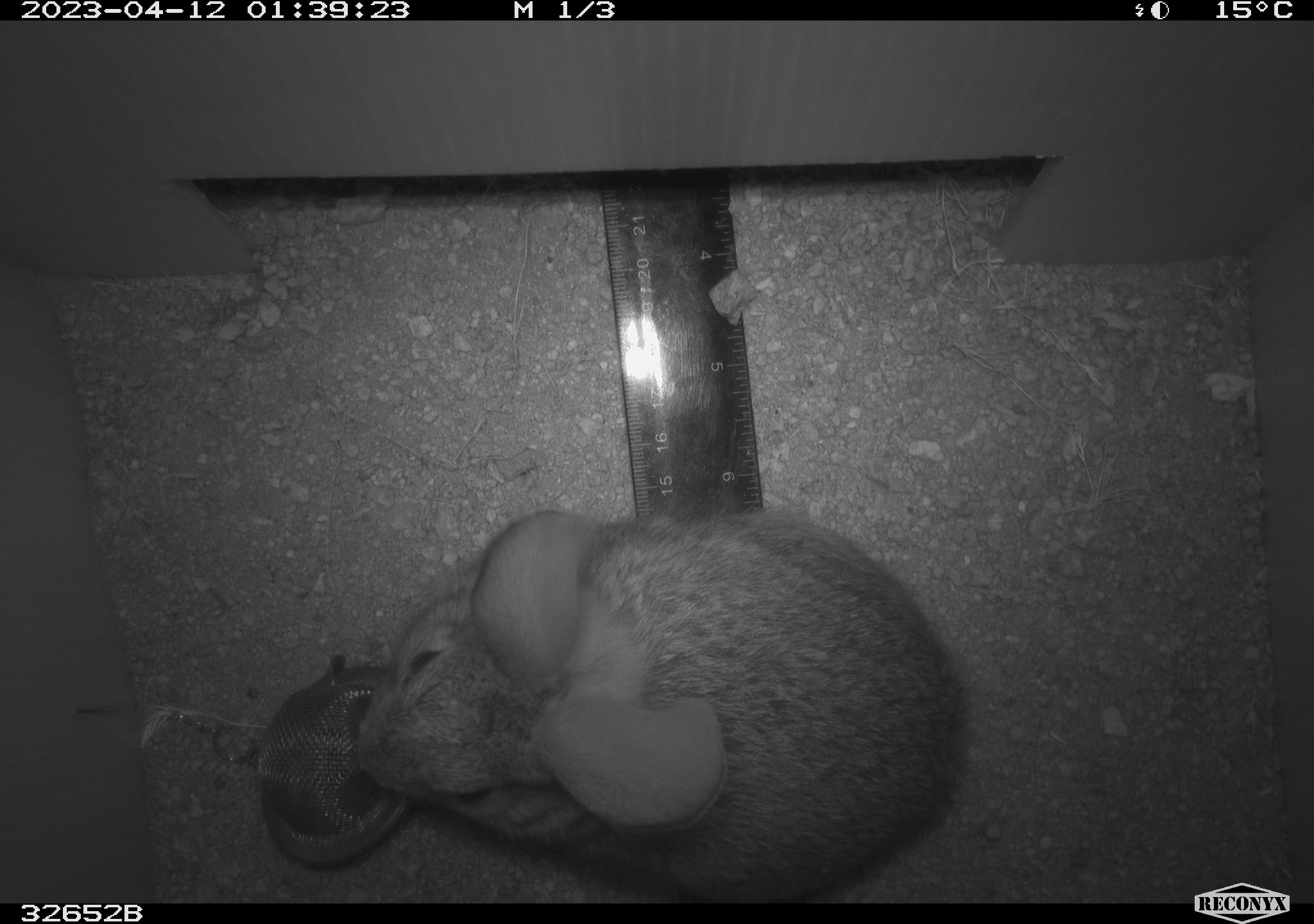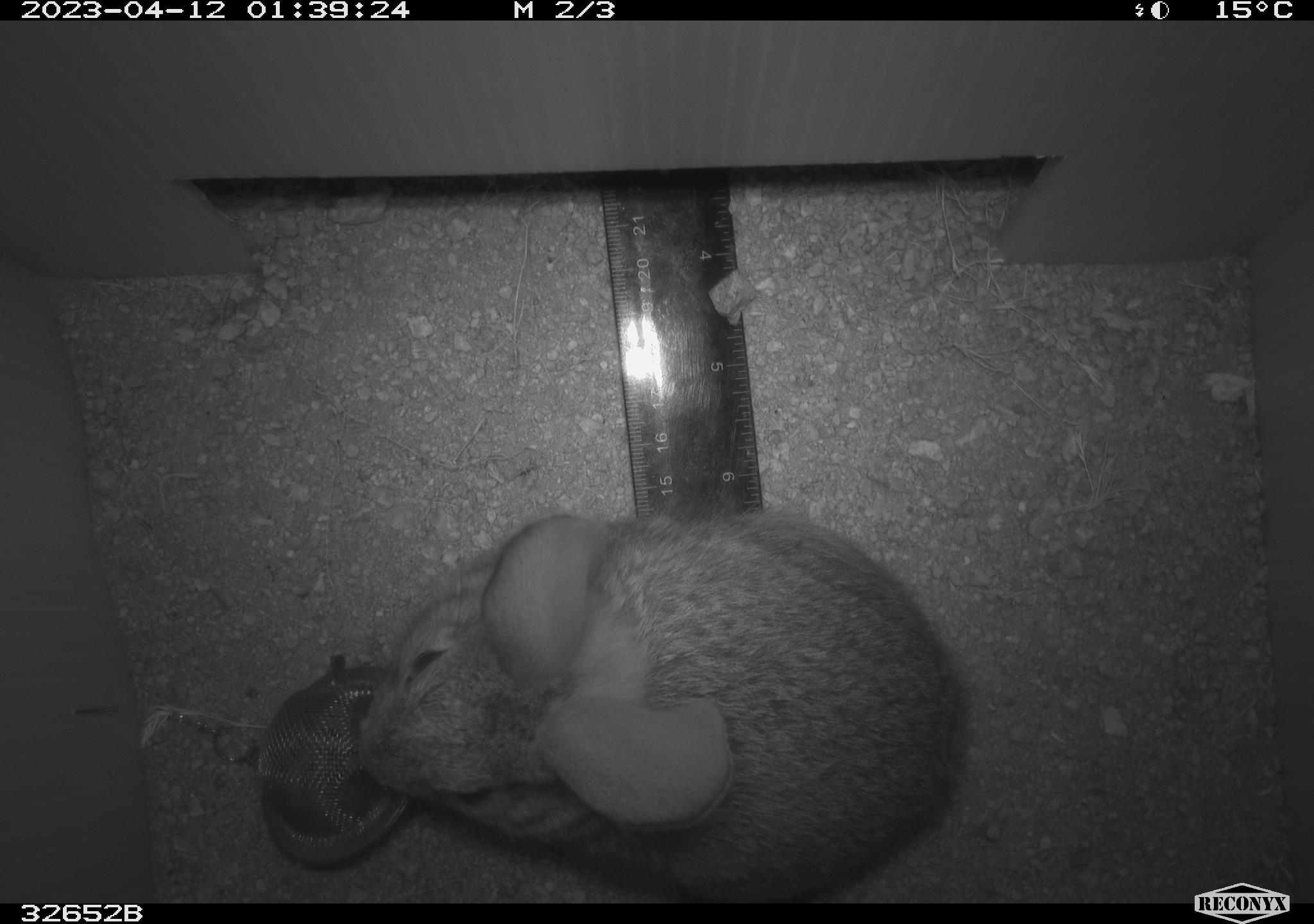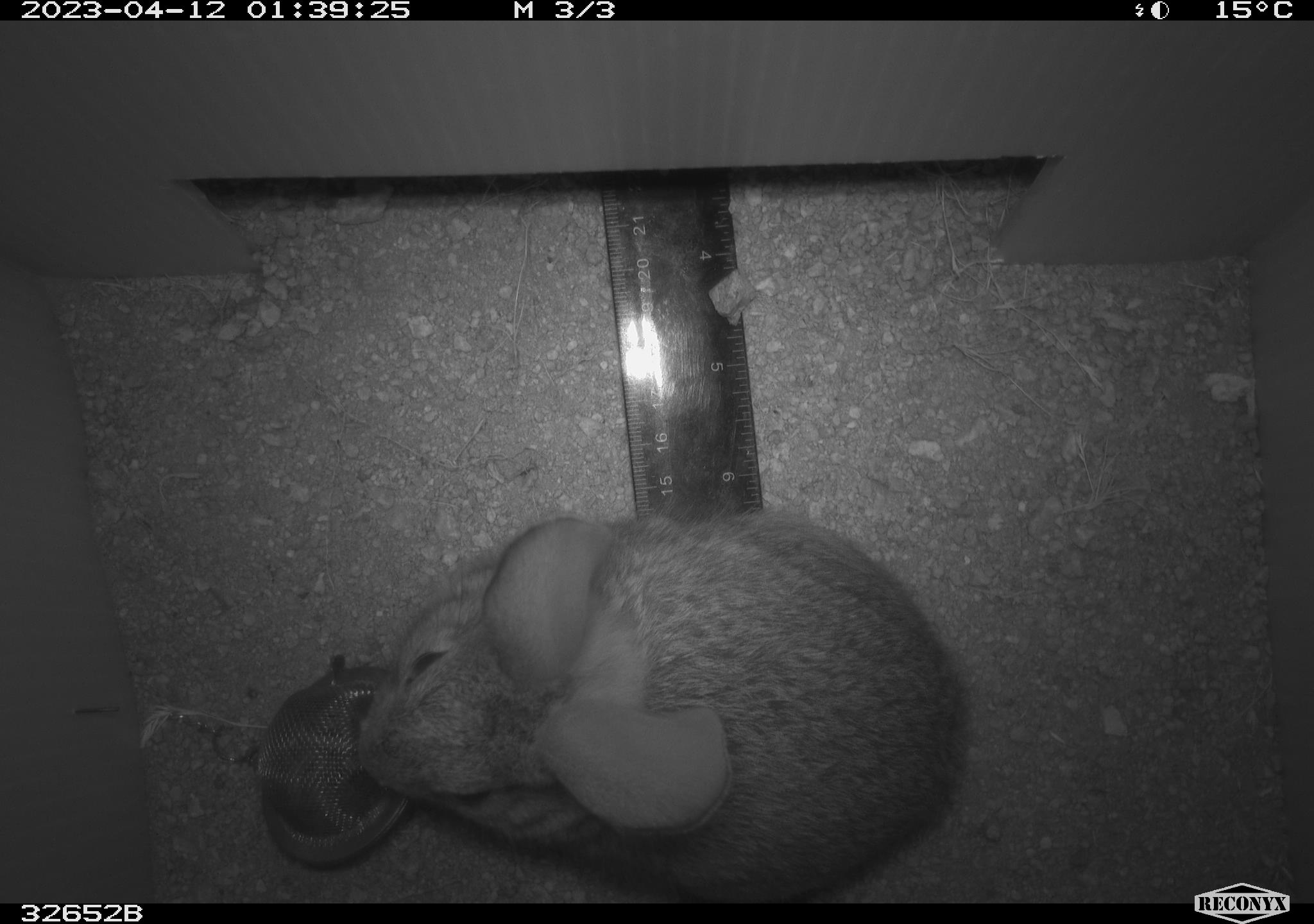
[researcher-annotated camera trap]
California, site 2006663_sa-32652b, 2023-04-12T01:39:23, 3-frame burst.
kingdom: Animalia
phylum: Chordata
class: Mammalia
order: Lagomorpha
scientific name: Lagomorpha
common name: hares, rabbits, and pikas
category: lagomorpha order